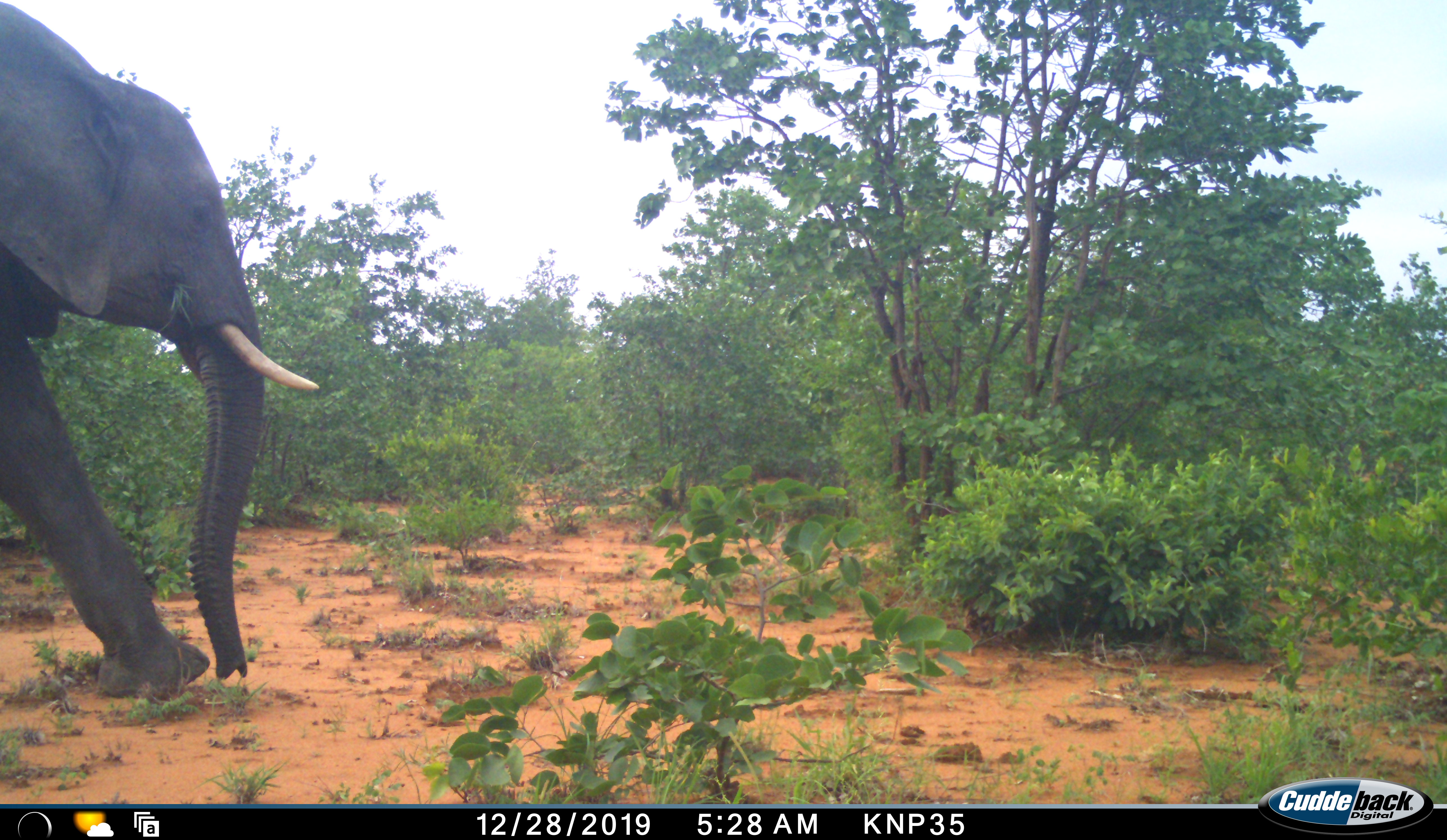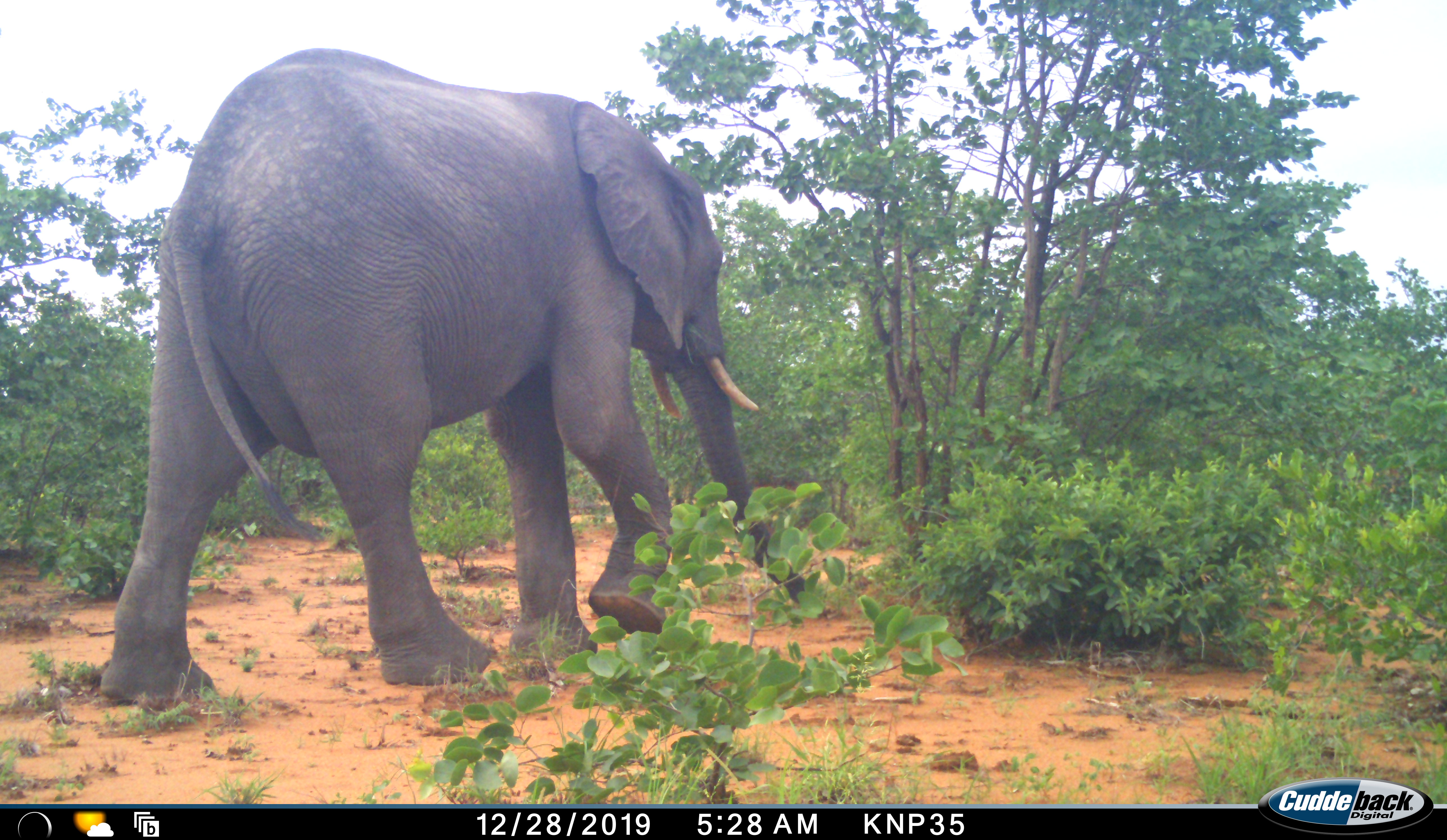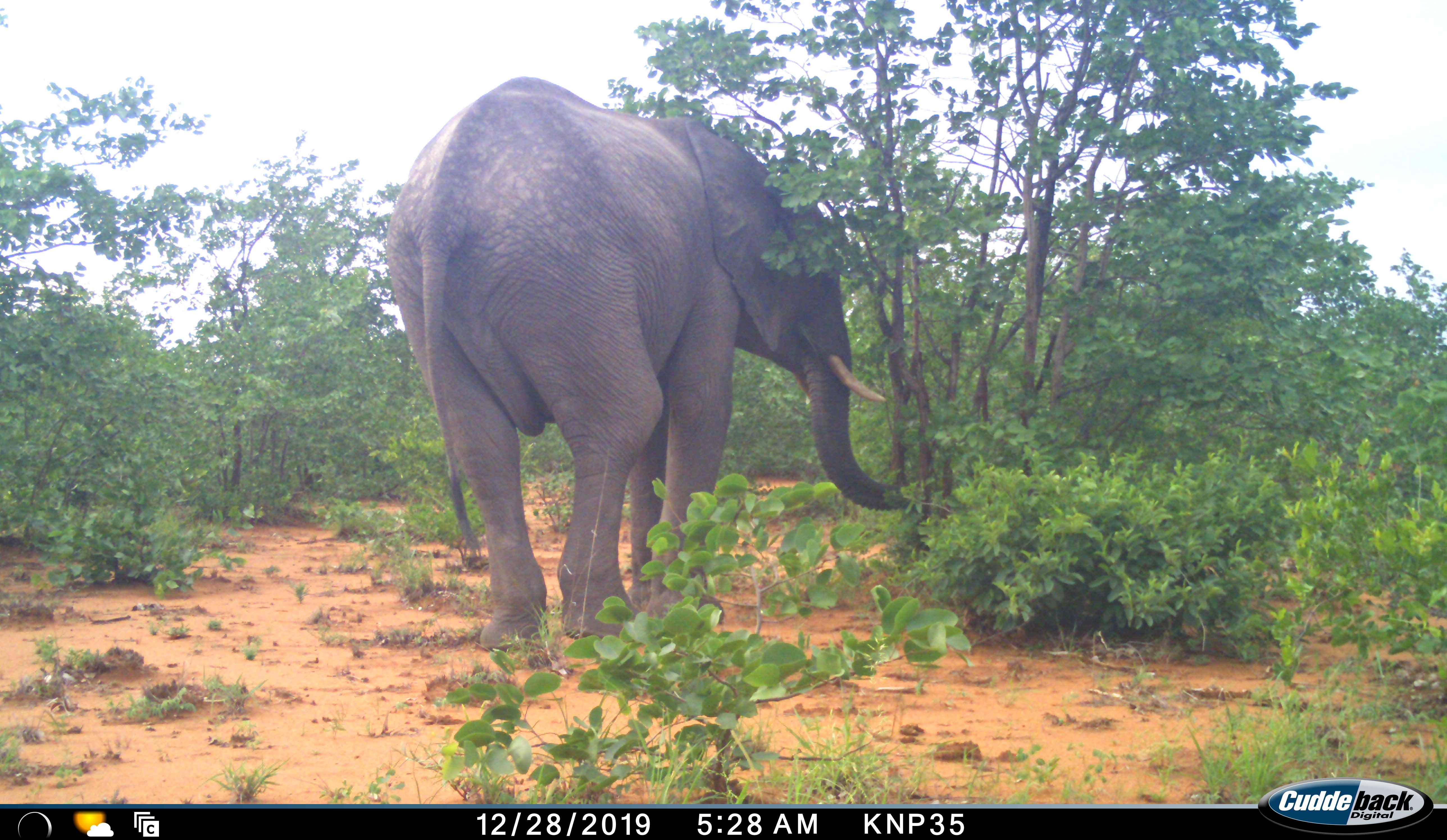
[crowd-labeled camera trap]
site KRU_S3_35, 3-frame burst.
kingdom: Animalia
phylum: Chordata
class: Mammalia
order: Proboscidea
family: Elephantidae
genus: Loxodonta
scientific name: Loxodonta africana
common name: african bush elephant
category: elephant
Elephant (african bush elephant) (Loxodonta africana), count 1. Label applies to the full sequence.